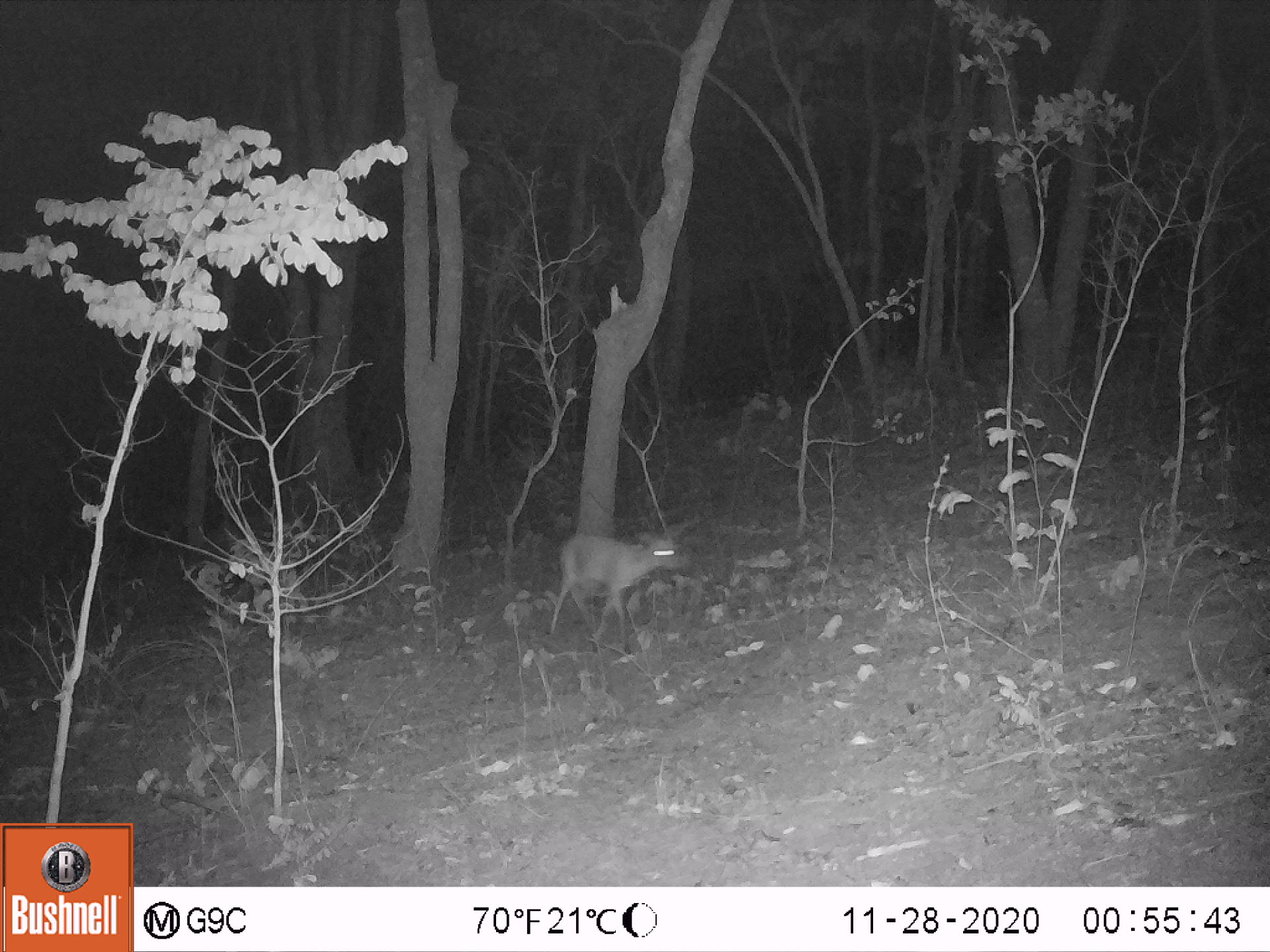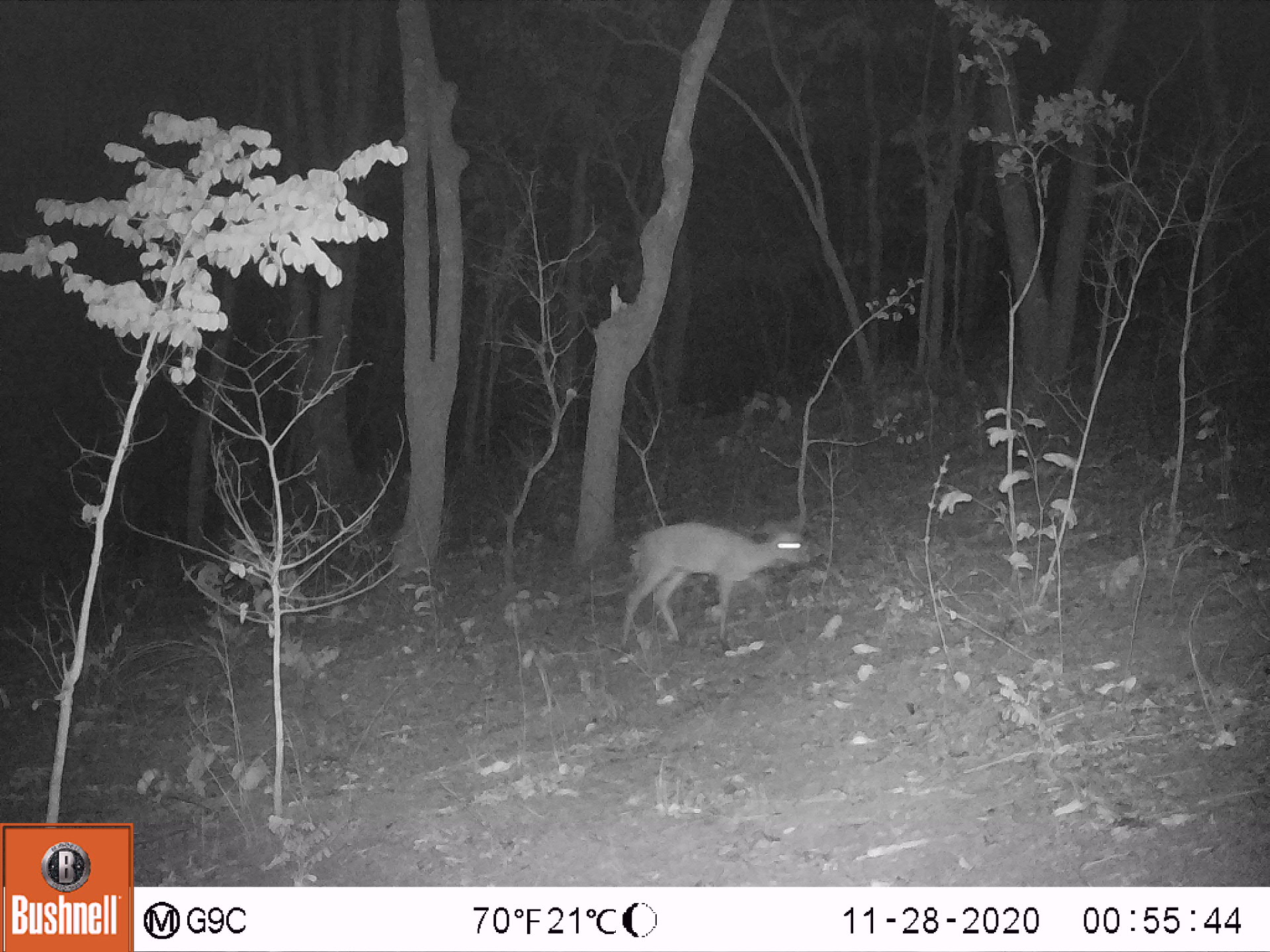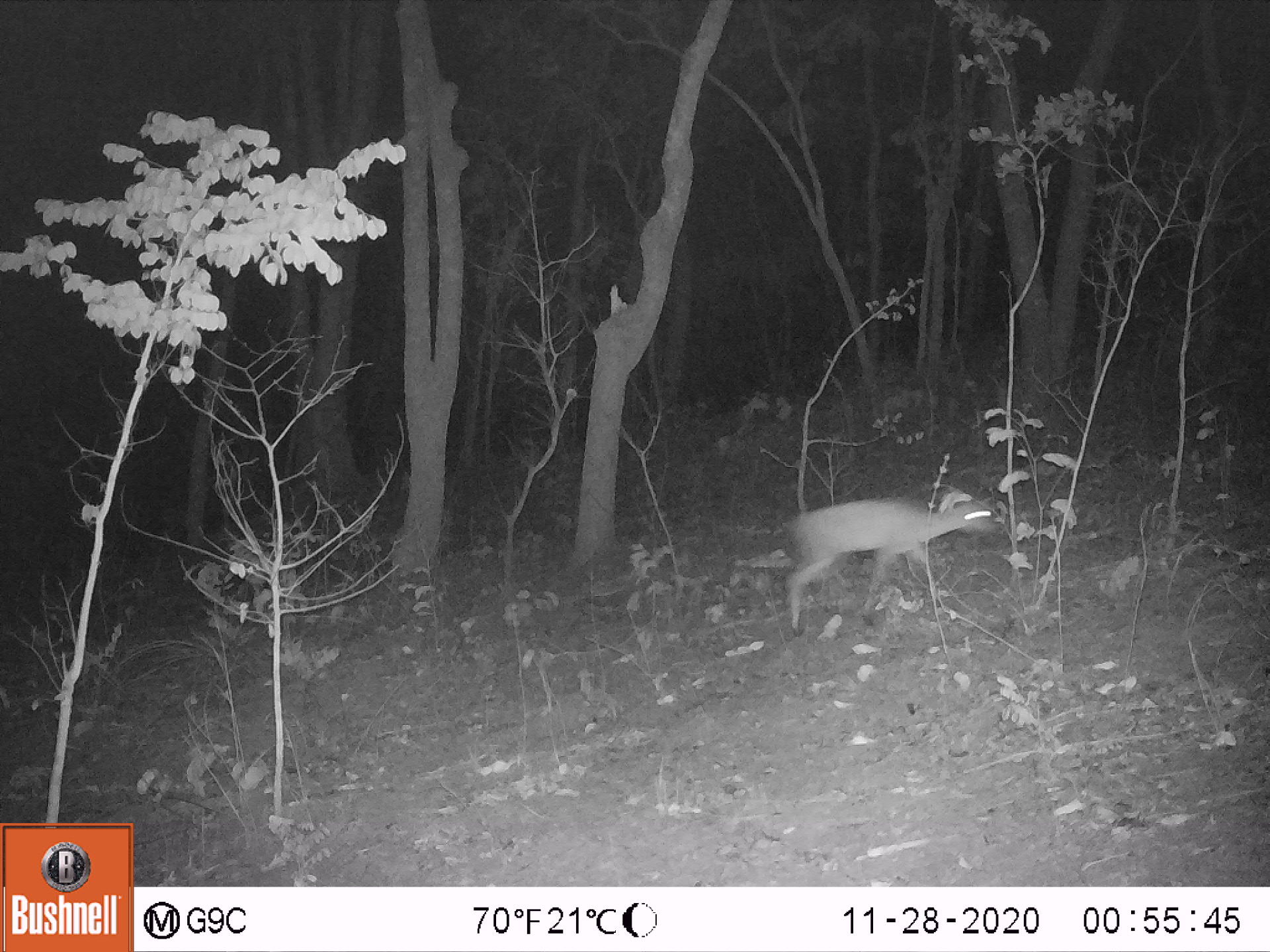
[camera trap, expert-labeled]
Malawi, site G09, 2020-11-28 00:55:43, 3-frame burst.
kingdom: Animalia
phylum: Chordata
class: Mammalia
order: Artiodactyla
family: Bovidae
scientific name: Antilopinae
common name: small antelope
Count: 1.